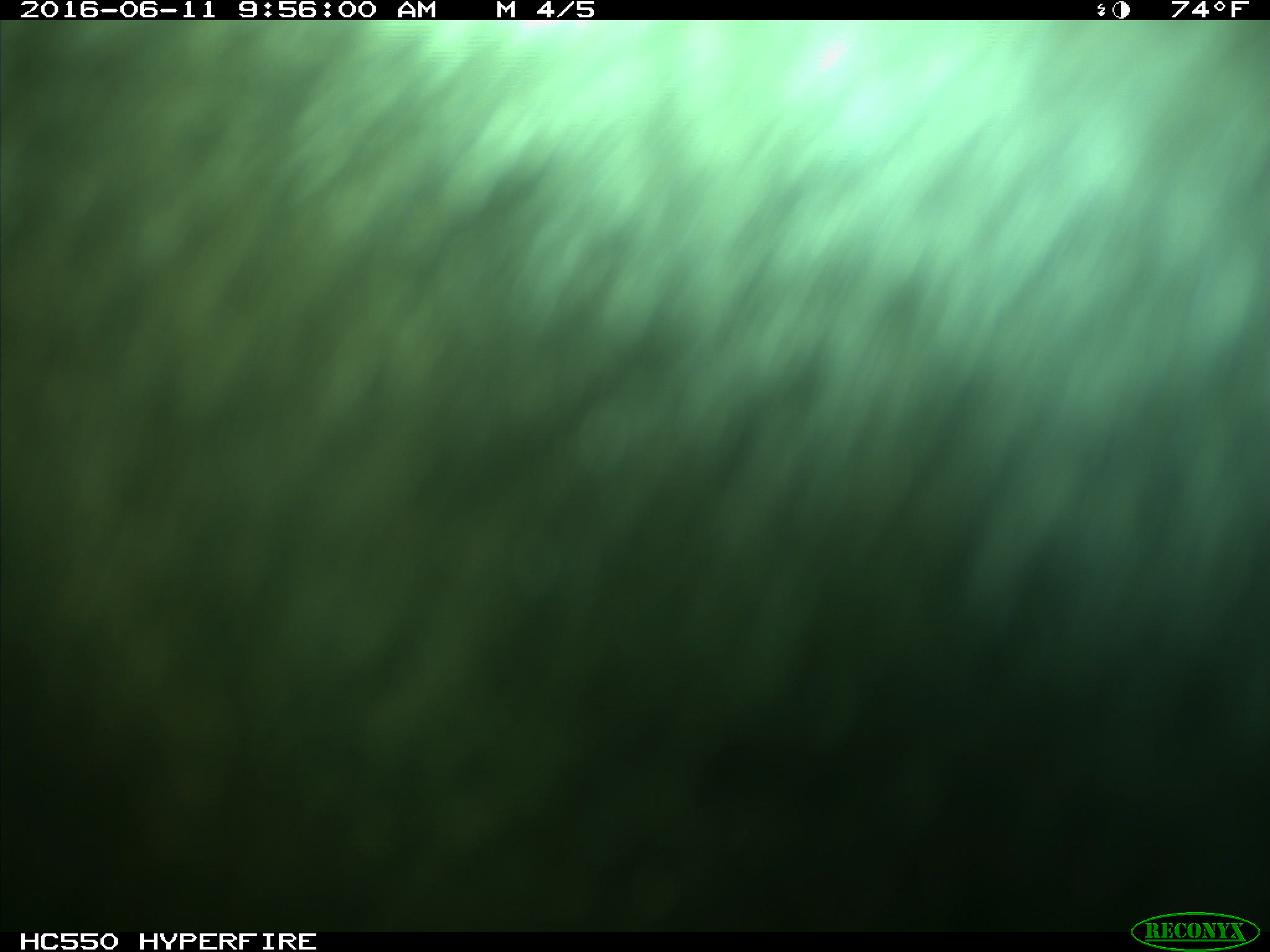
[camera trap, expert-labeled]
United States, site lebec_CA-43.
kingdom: Animalia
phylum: Chordata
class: Mammalia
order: Artiodactyla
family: Bovidae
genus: Bos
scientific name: Bos taurus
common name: domestic cow